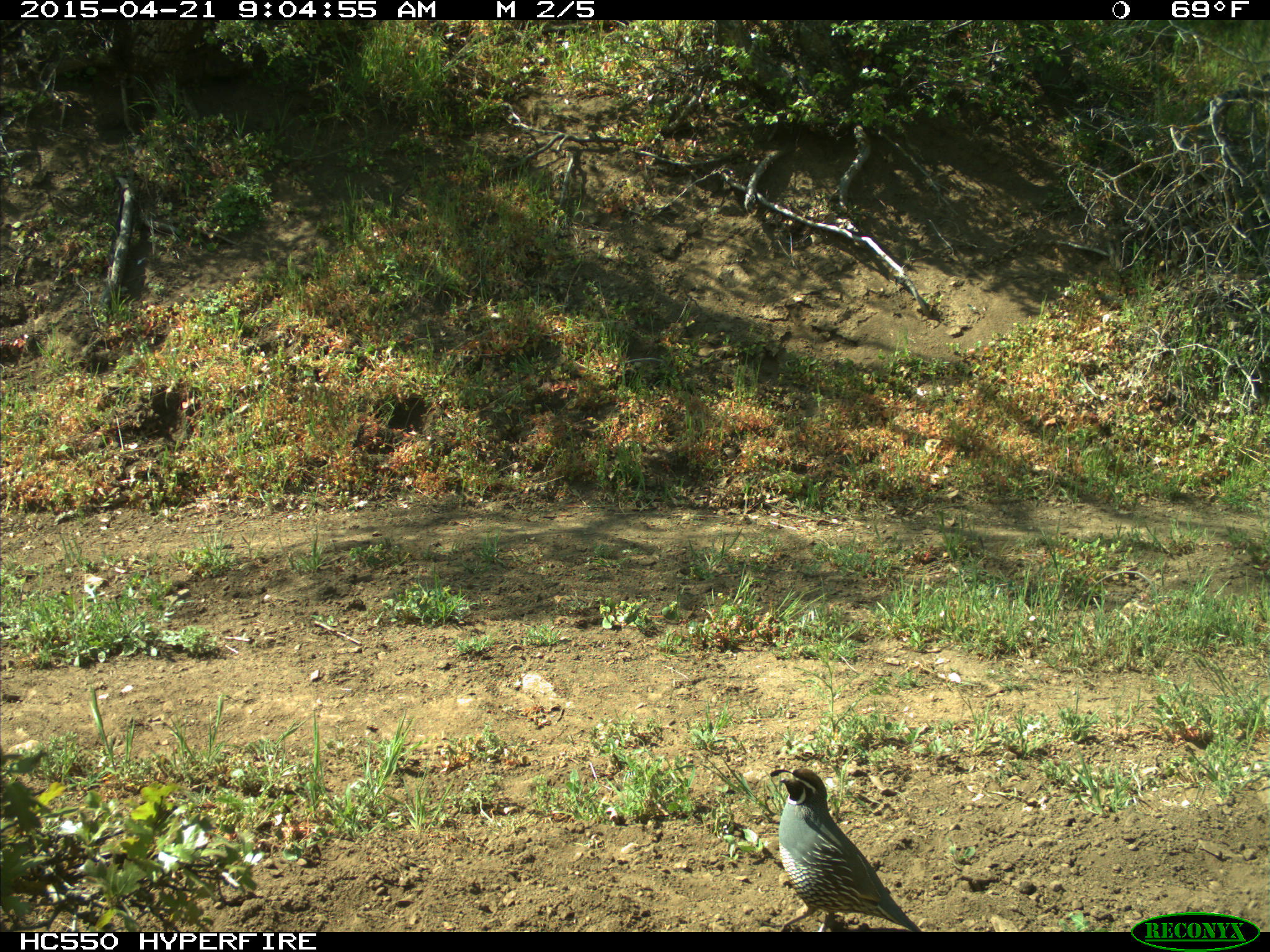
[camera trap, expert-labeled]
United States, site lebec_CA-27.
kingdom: Animalia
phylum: Chordata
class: Aves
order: Galliformes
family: Odontophoridae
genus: Callipepla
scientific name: Callipepla californica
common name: california quail